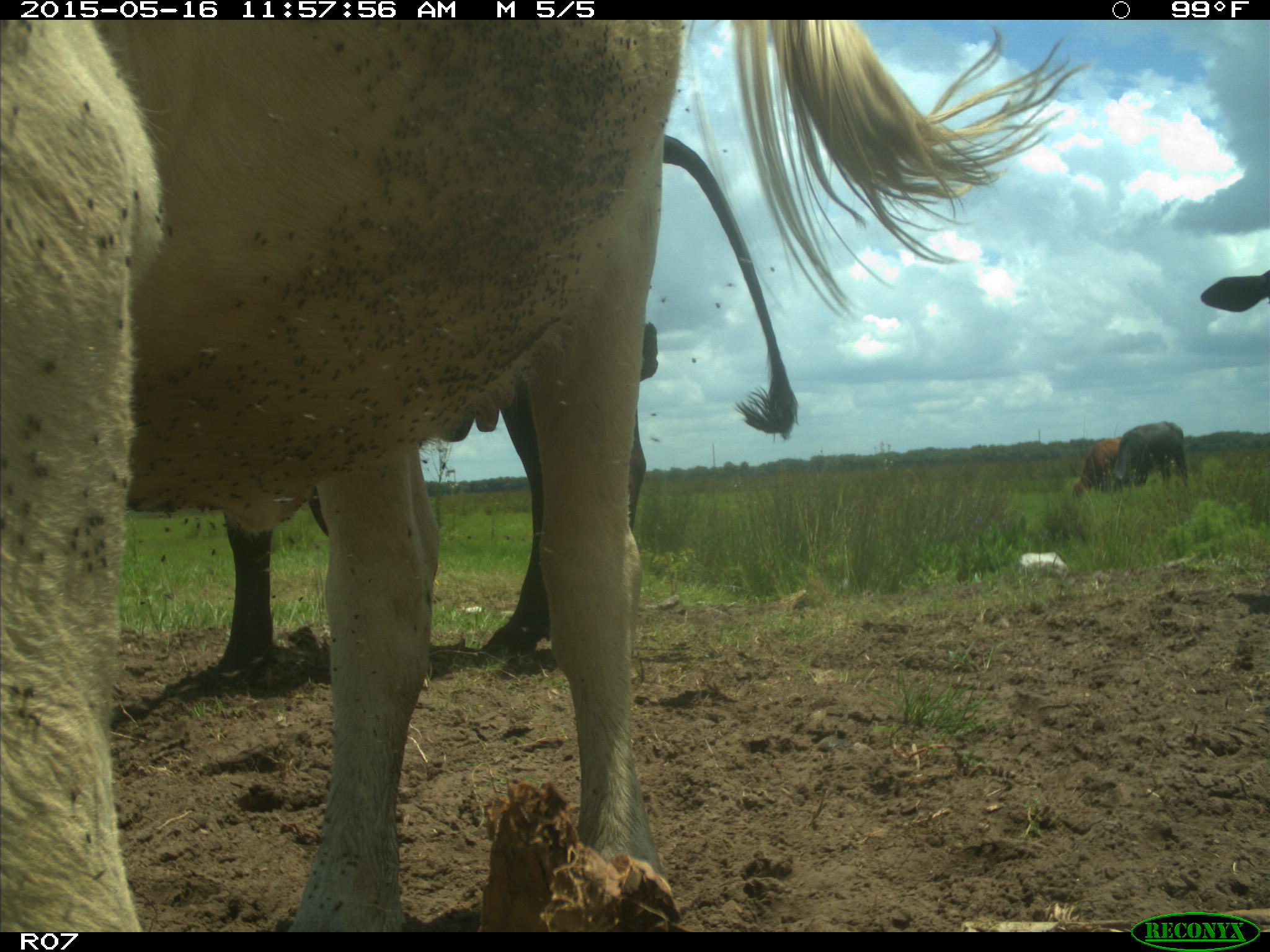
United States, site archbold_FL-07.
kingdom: Animalia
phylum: Chordata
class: Mammalia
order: Artiodactyla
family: Bovidae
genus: Bos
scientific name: Bos taurus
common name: domestic cow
Bos taurus (domestic cow).